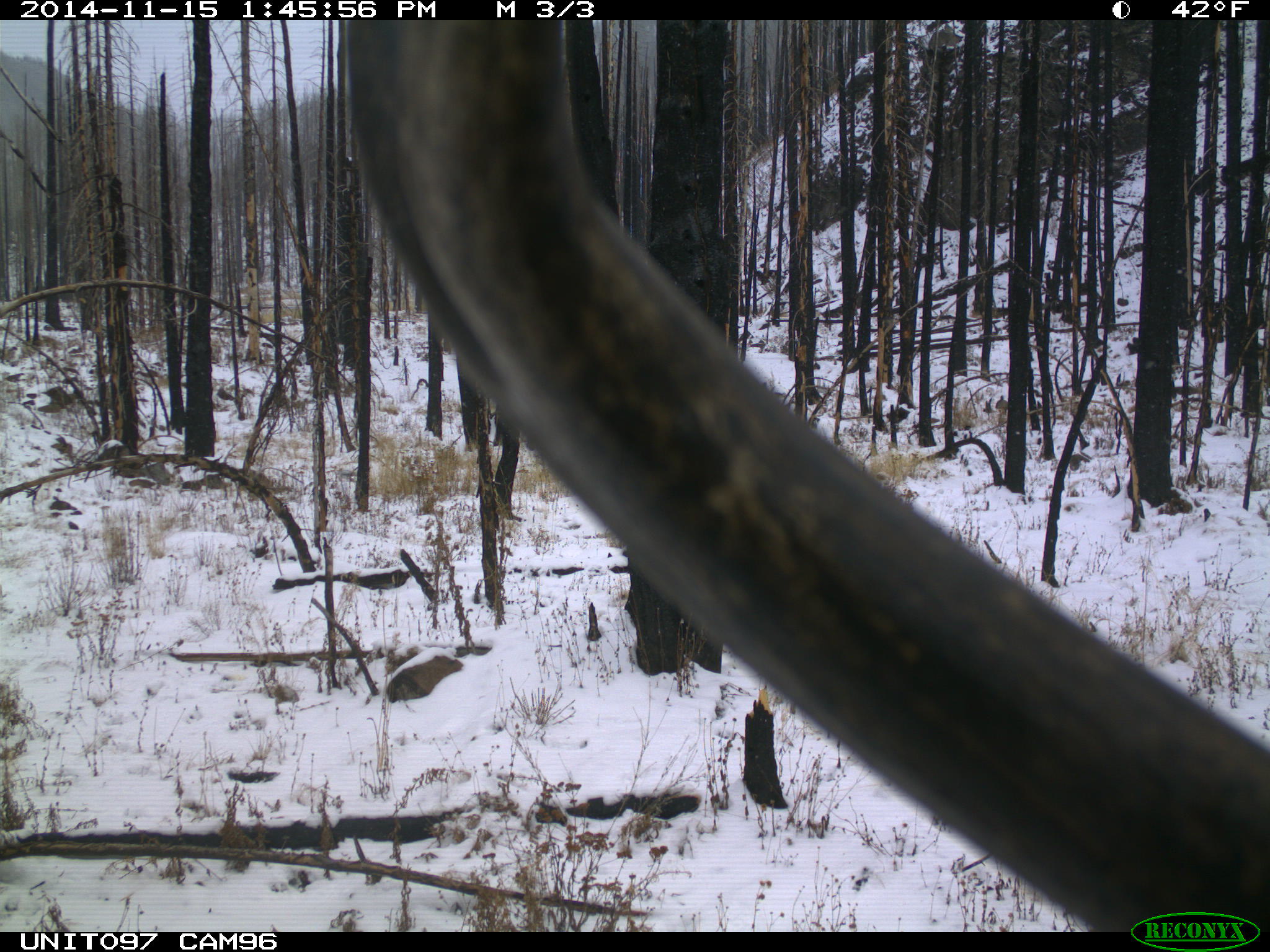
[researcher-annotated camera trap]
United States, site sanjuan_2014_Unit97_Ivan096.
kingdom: Animalia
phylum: Chordata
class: Mammalia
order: Artiodactyla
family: Cervidae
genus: Cervus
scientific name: Cervus elaphus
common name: red deer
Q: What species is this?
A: Cervus elaphus (red deer).